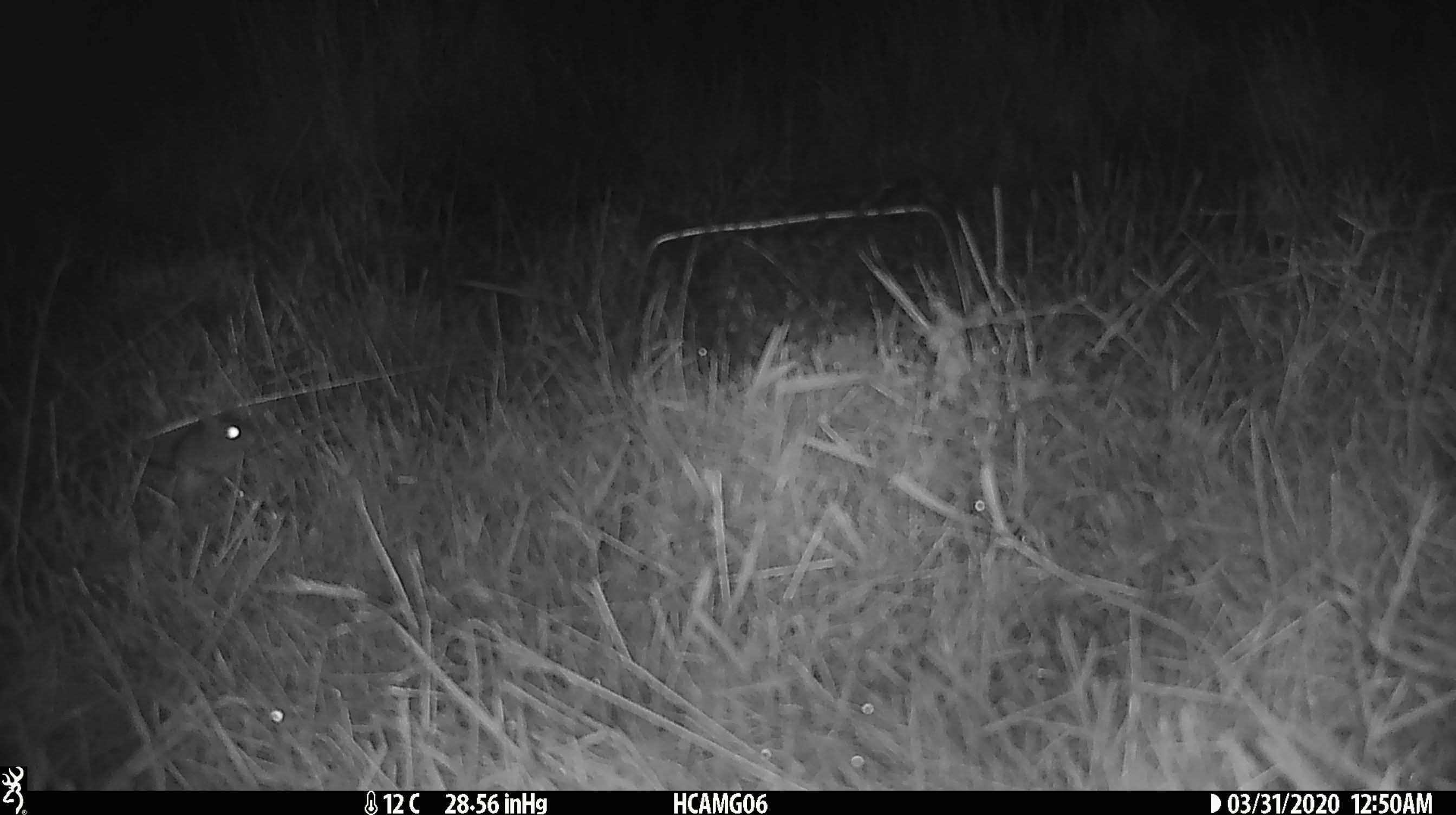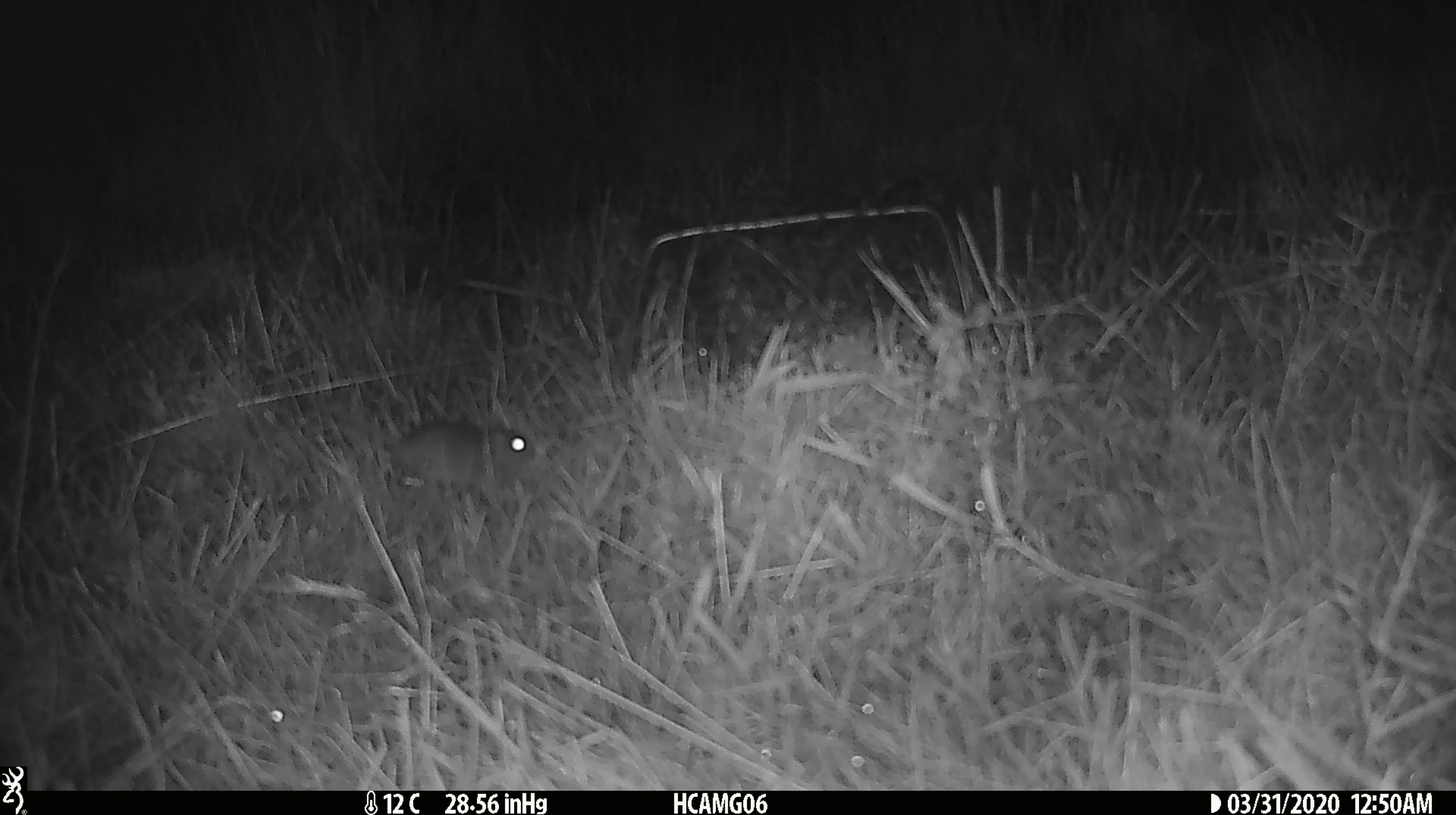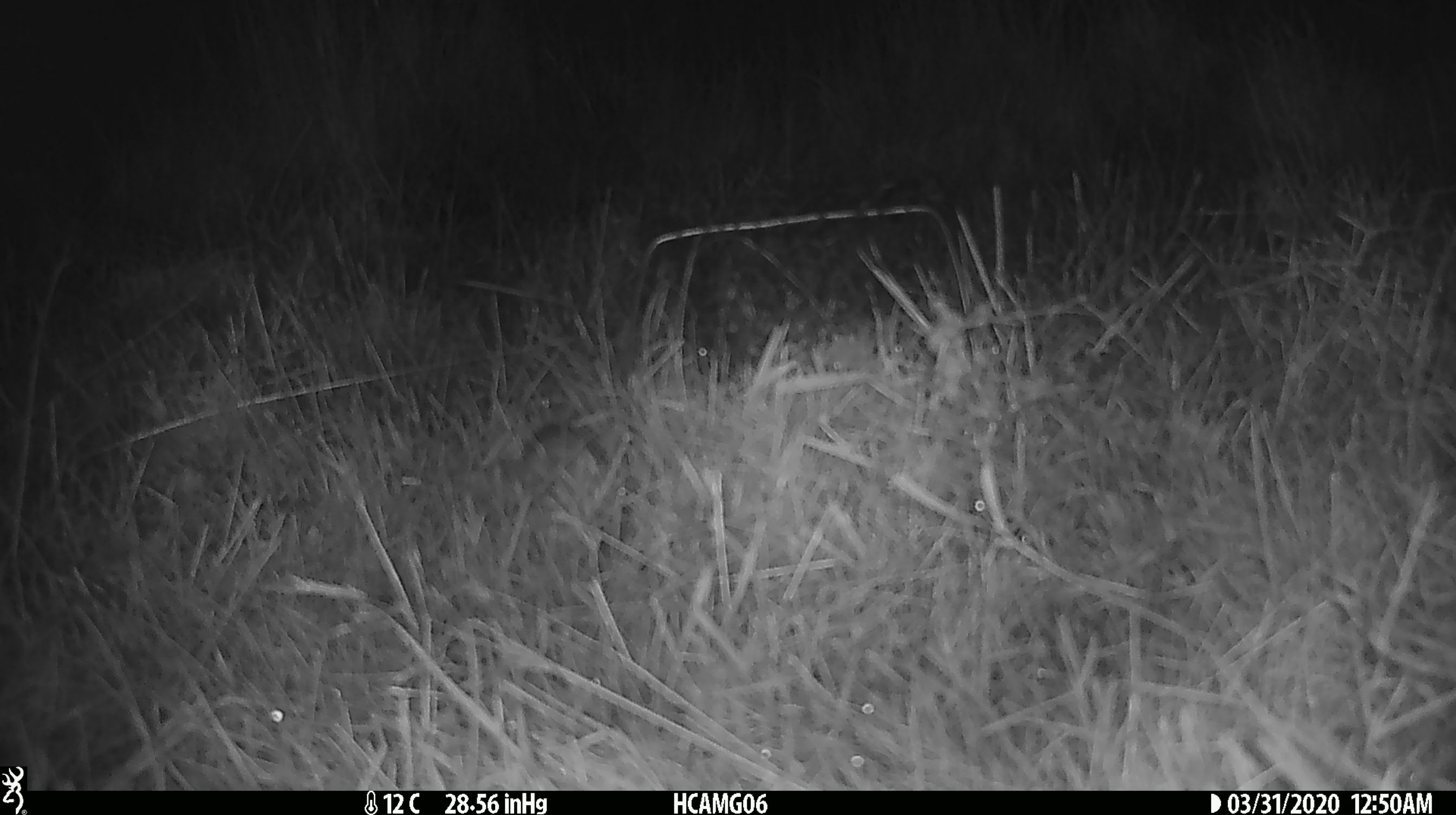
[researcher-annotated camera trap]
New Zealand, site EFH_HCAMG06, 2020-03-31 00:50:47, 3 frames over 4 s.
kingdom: Animalia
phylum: Chordata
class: Mammalia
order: Rodentia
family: Muridae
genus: Mus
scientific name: Mus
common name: mouse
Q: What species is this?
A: Mouse (Mus).